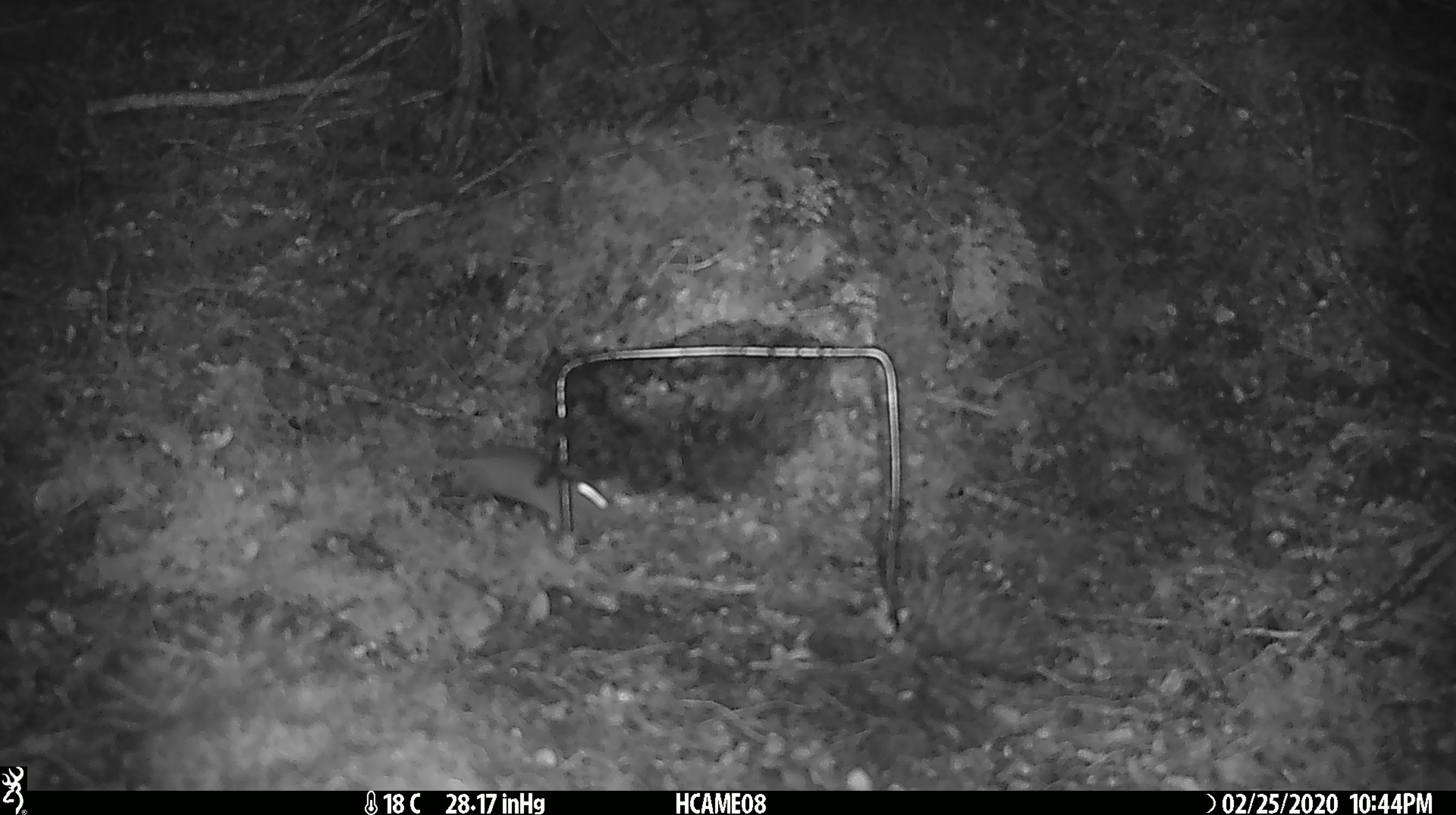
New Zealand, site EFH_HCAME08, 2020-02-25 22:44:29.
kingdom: Animalia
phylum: Chordata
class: Mammalia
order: Rodentia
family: Muridae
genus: Mus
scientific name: Mus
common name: mouse